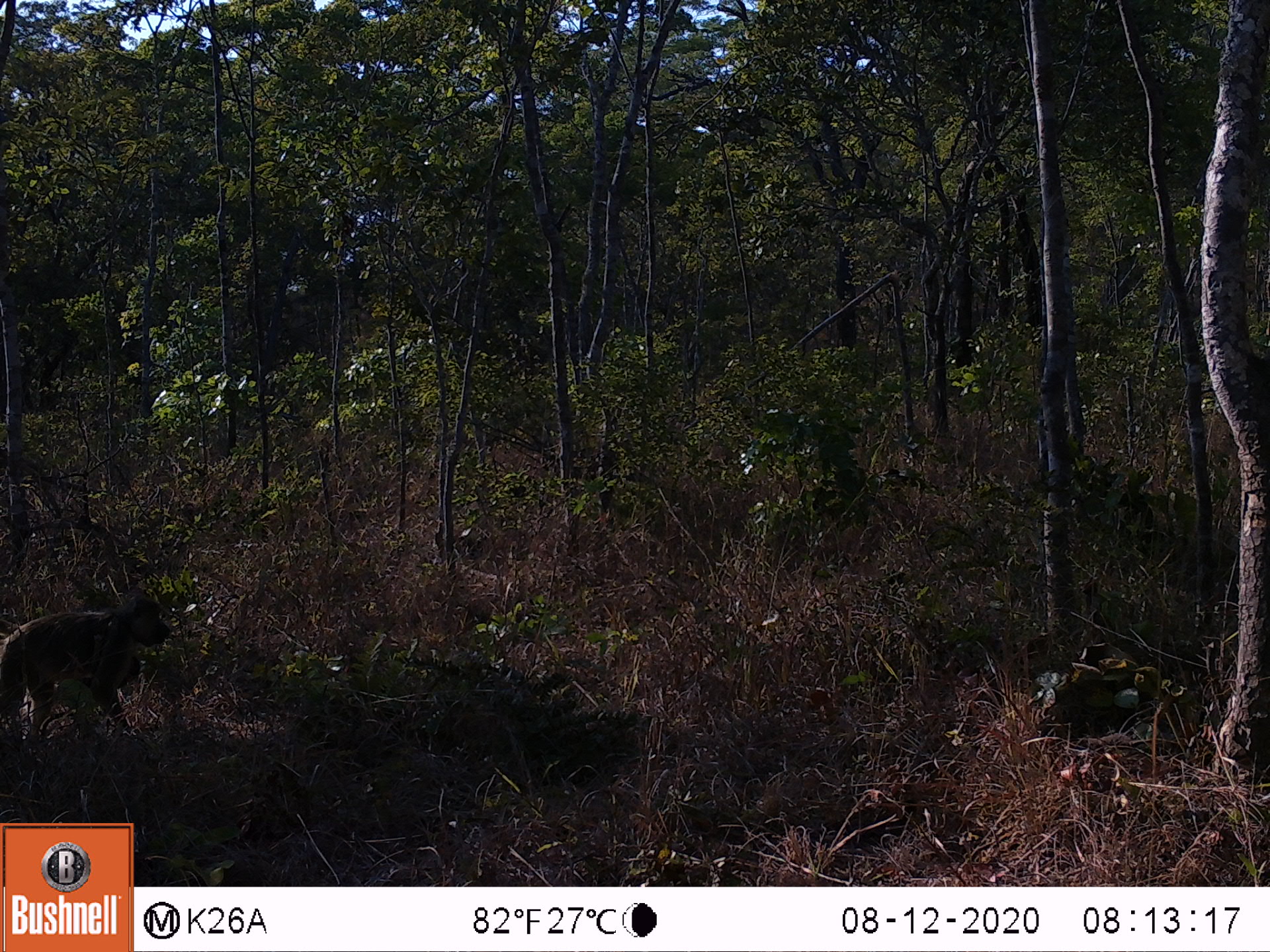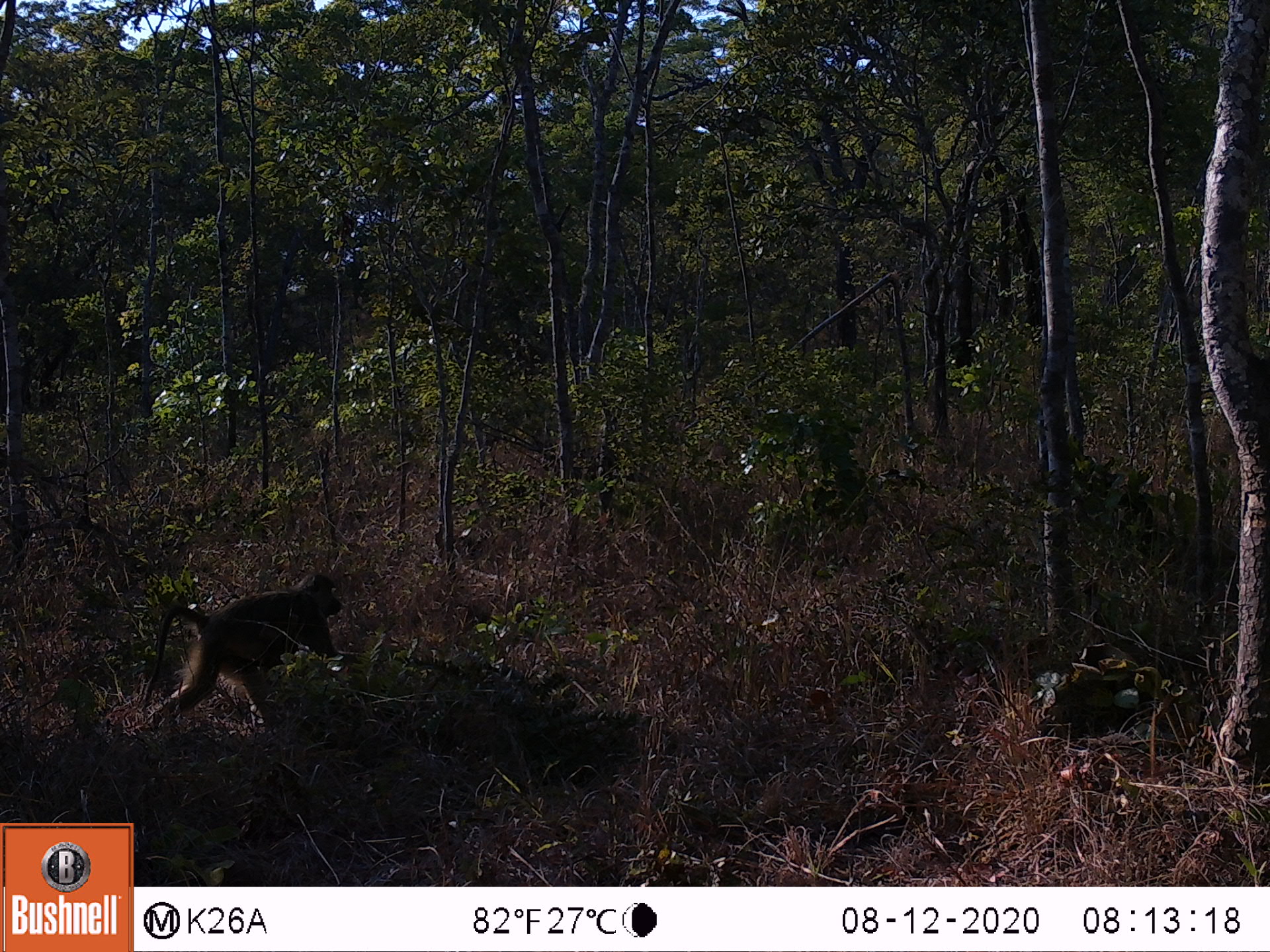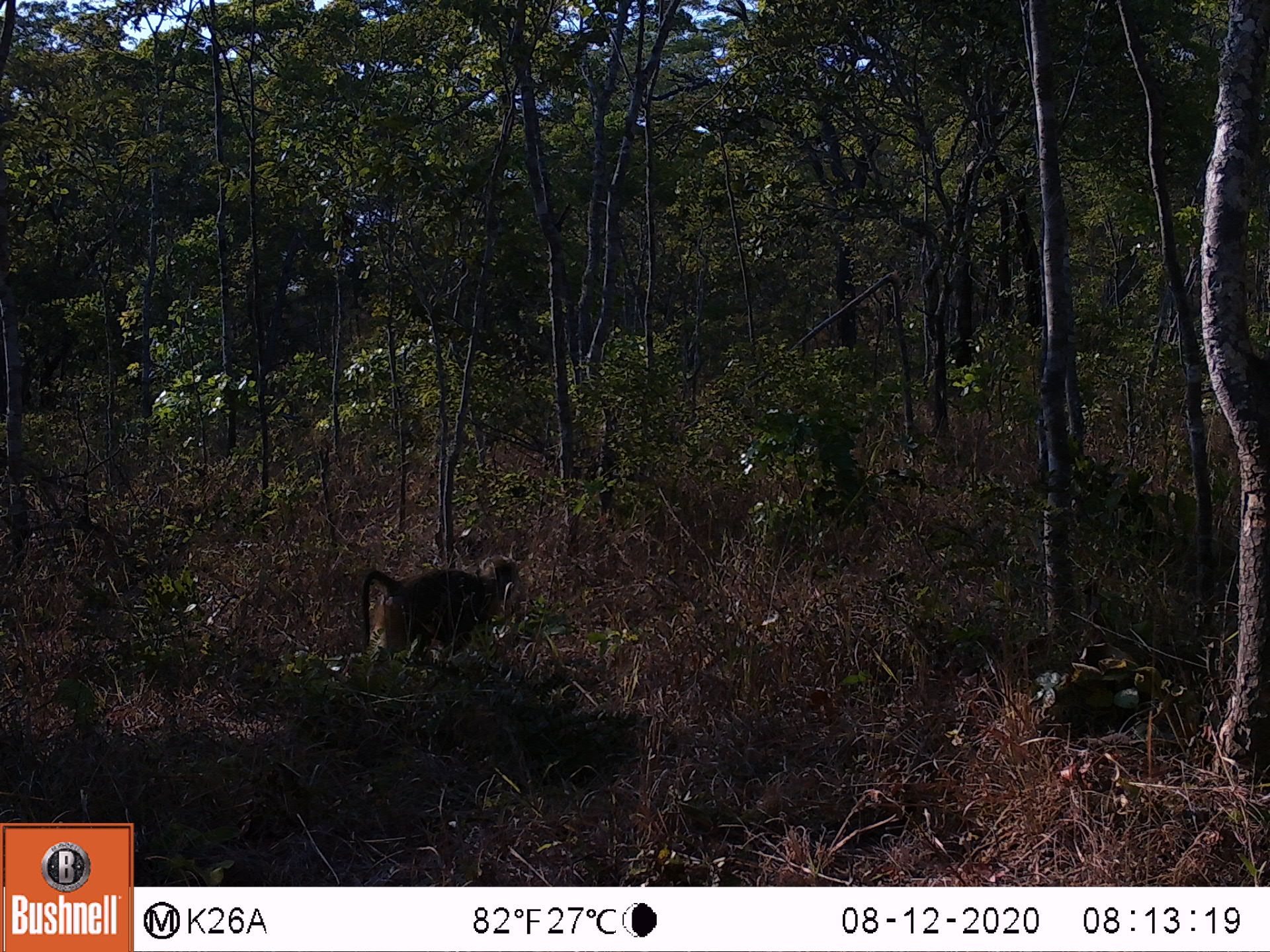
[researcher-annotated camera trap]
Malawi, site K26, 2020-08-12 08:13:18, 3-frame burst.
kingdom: Animalia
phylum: Chordata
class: Mammalia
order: Primates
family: Cercopithecidae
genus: Papio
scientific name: Papio cynocephalus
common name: yellow baboon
Yellow baboon (Papio cynocephalus), count 2.